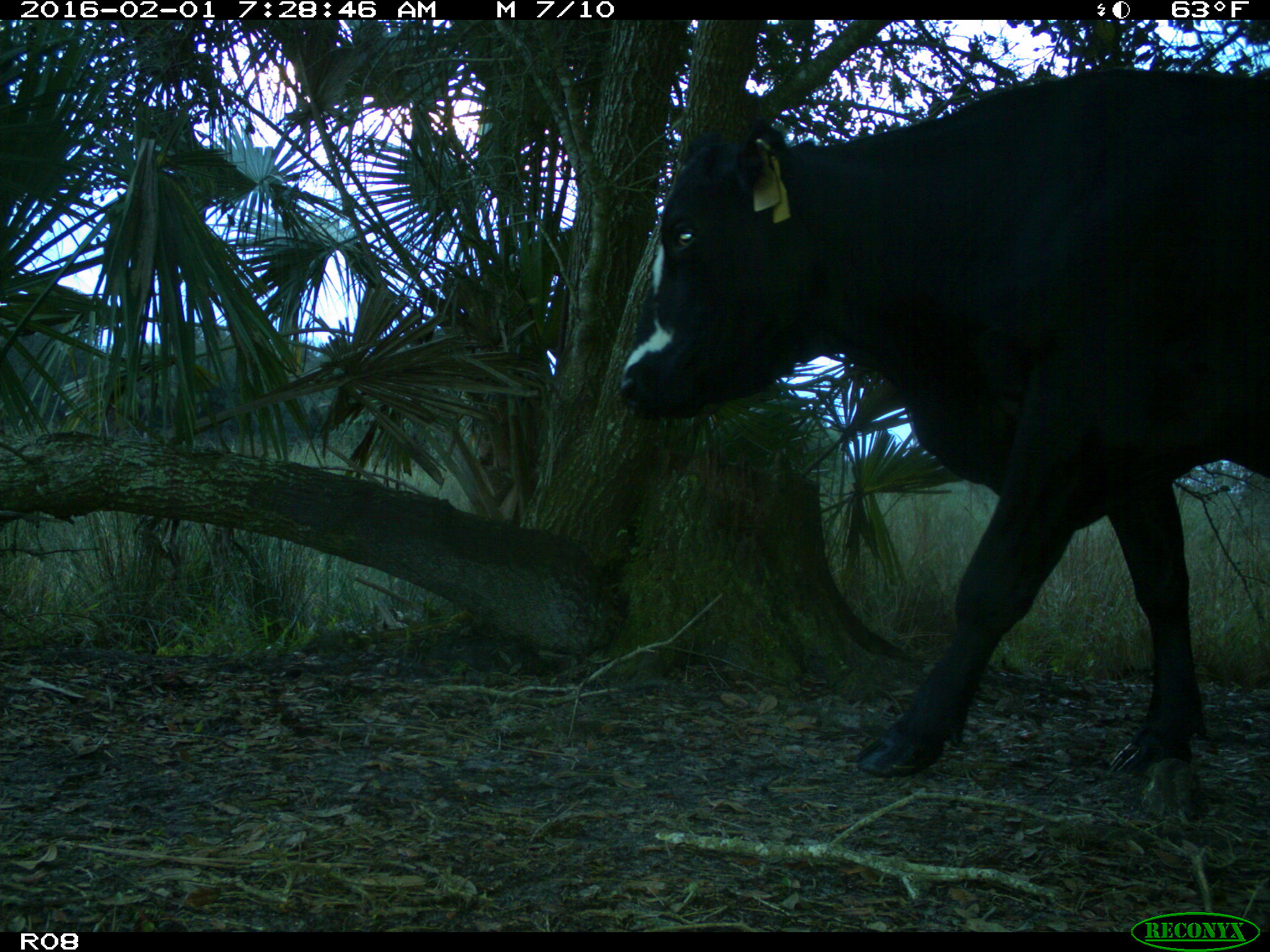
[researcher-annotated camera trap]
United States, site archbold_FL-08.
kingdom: Animalia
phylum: Chordata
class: Mammalia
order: Artiodactyla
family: Bovidae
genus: Bos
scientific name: Bos taurus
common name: domestic cow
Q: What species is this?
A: Bos taurus (domestic cow).